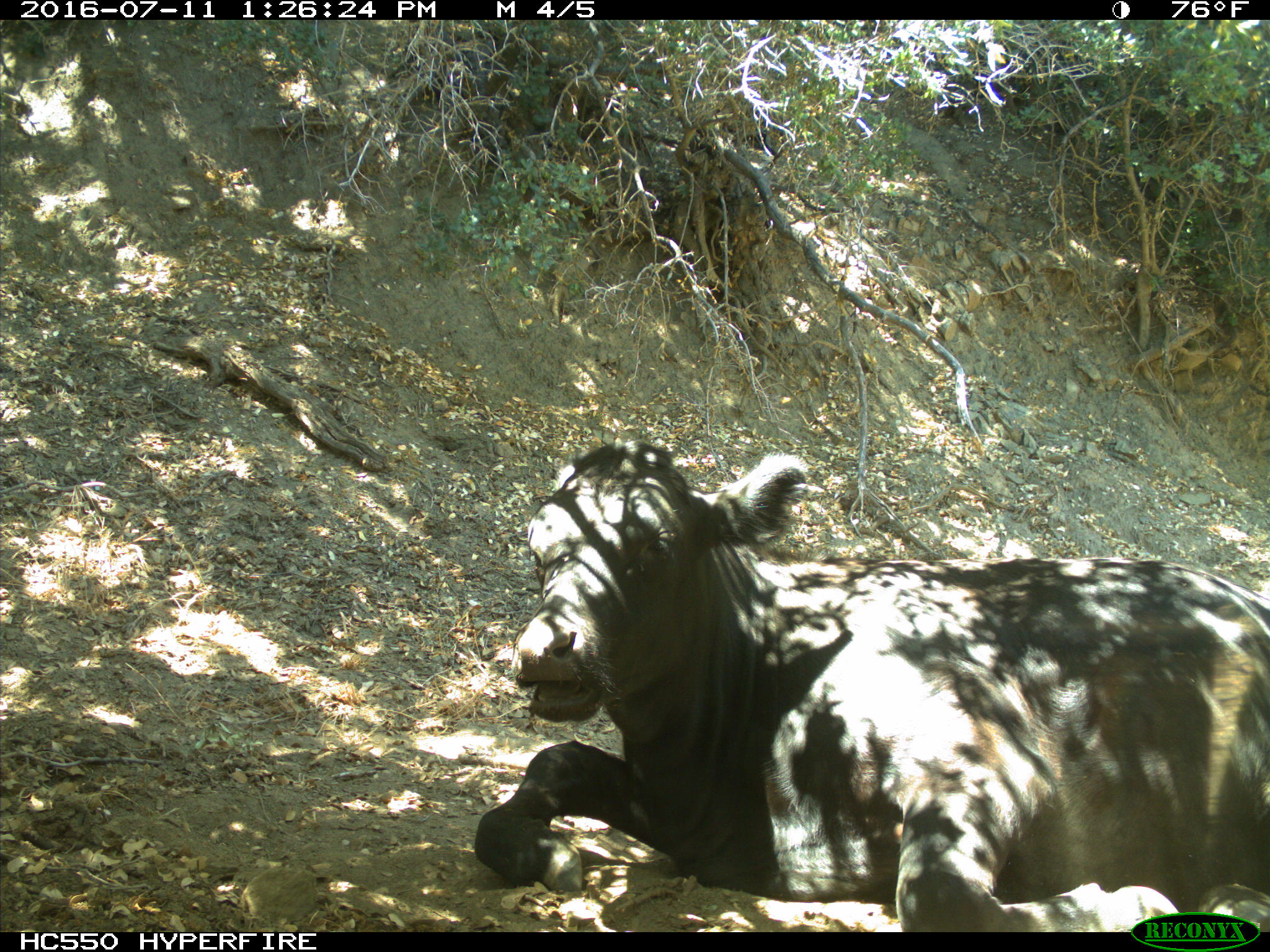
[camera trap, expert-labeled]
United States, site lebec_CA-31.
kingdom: Animalia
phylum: Chordata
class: Mammalia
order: Artiodactyla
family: Bovidae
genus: Bos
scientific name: Bos taurus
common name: domestic cow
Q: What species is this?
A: Bos taurus (domestic cow).